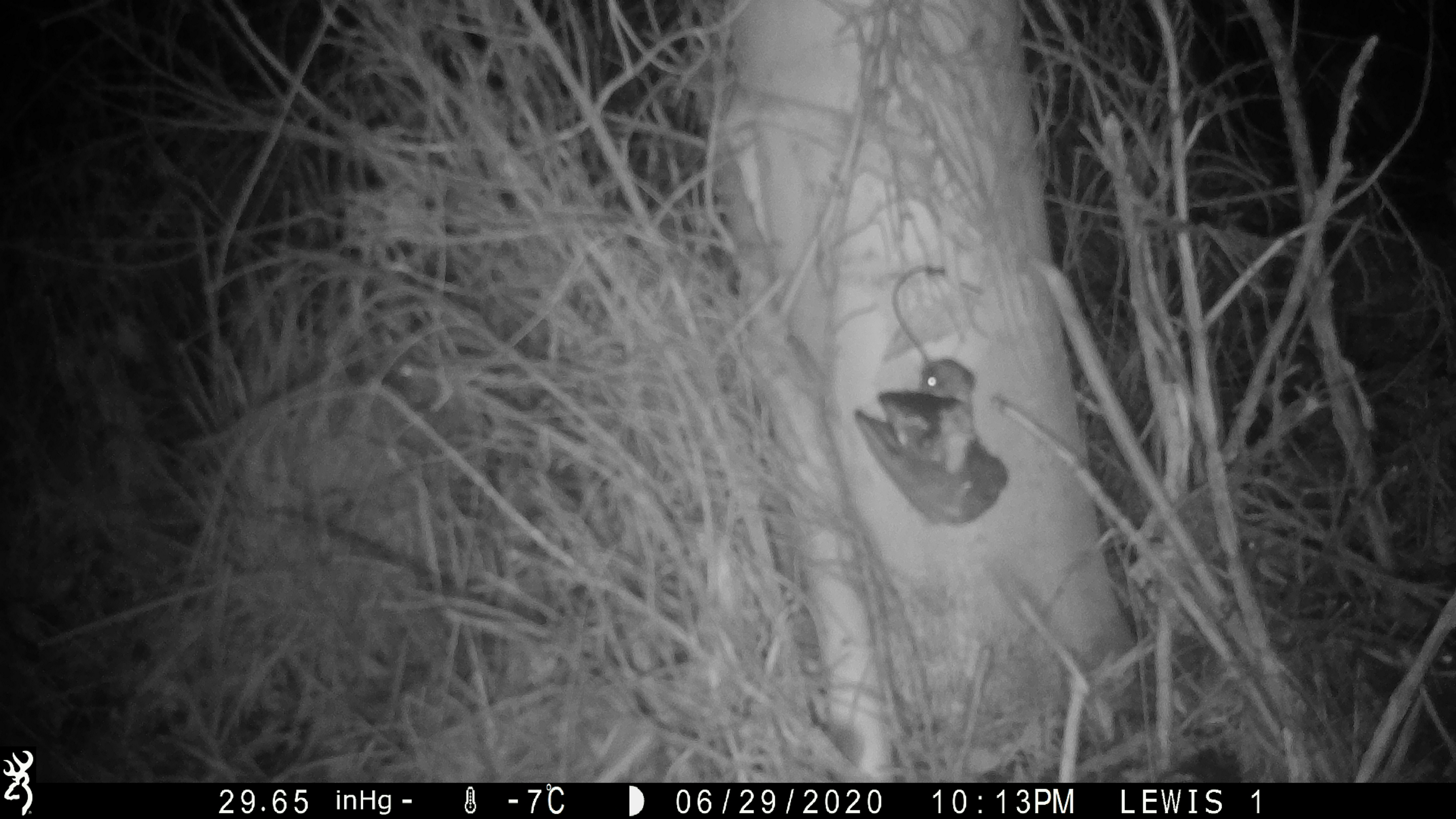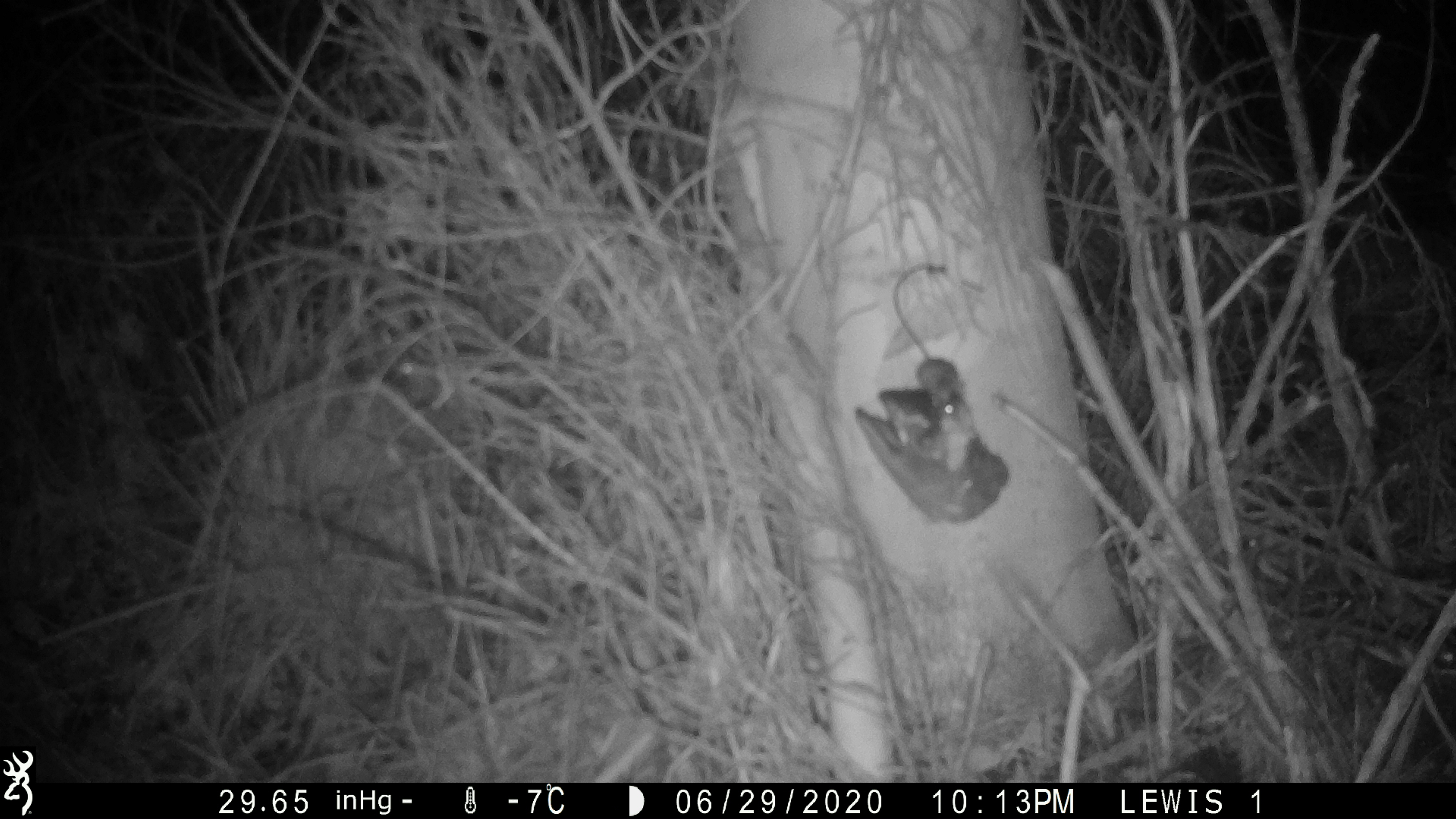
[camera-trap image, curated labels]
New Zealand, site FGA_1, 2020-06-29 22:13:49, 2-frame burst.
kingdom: Animalia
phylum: Chordata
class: Mammalia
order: Rodentia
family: Muridae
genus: Mus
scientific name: Mus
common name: mouse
Mouse (Mus).